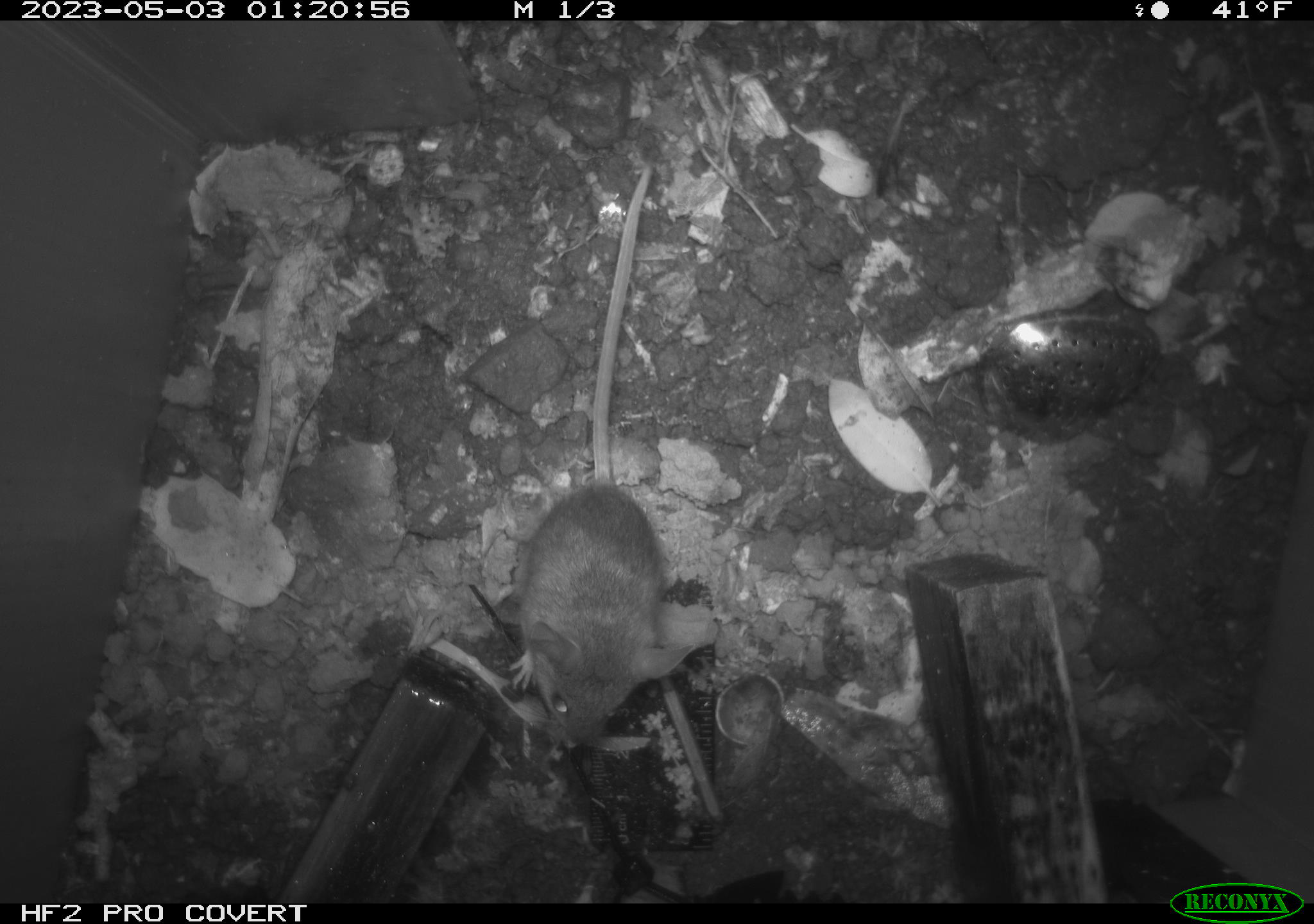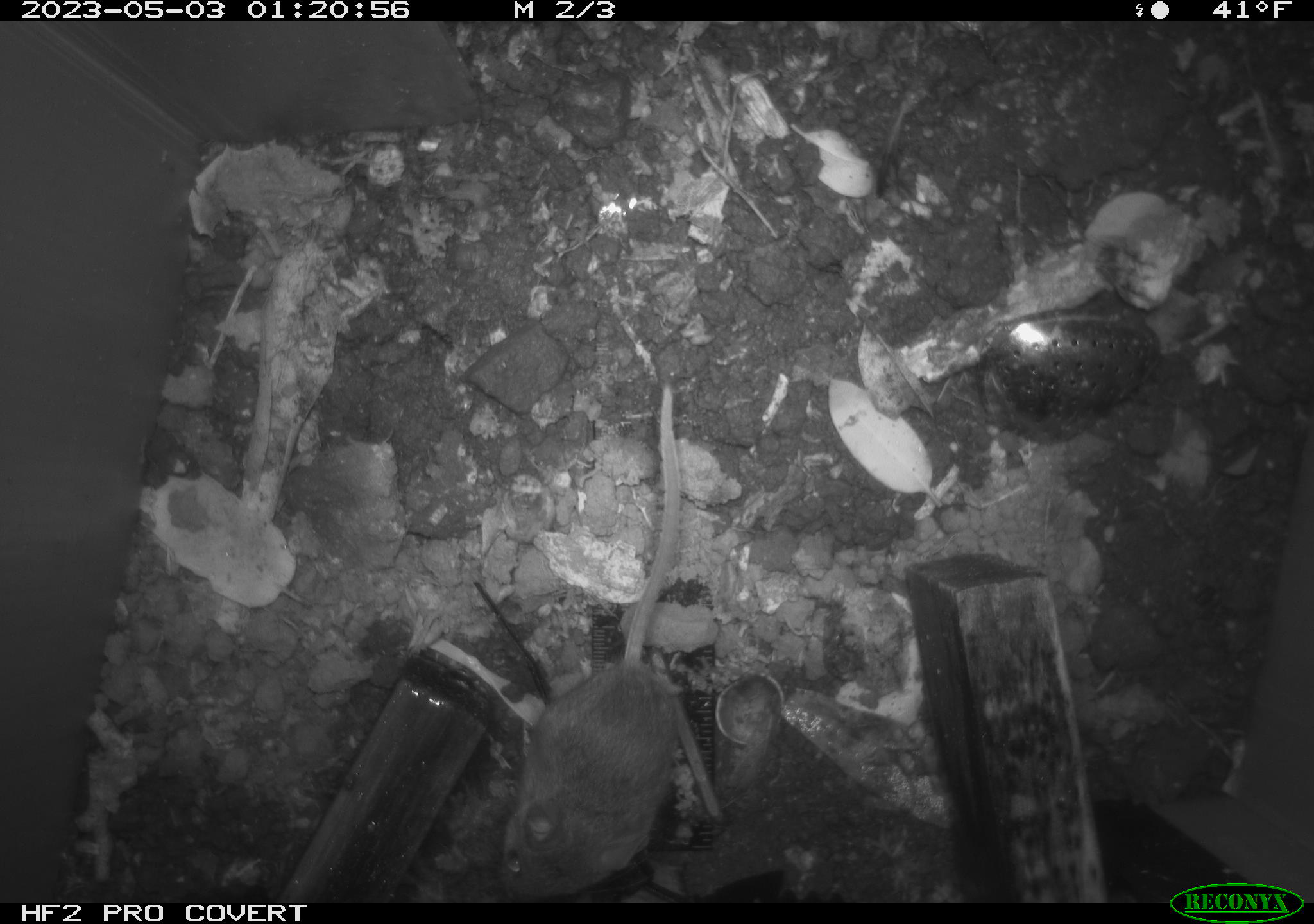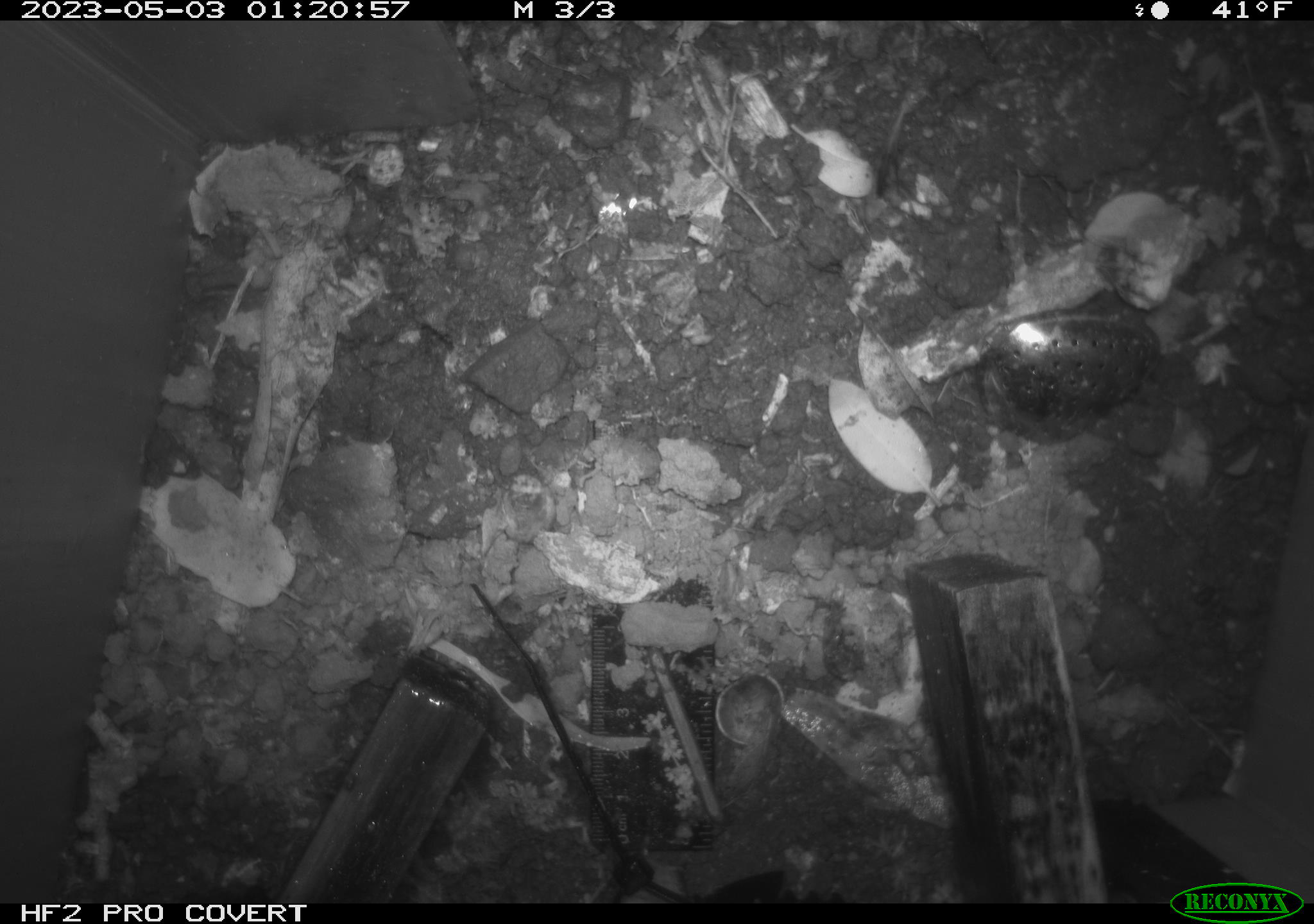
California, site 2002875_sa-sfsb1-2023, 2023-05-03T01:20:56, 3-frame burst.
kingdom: Animalia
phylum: Chordata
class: Mammalia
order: Rodentia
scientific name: Rodentia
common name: mouse species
Mouse species (Rodentia).